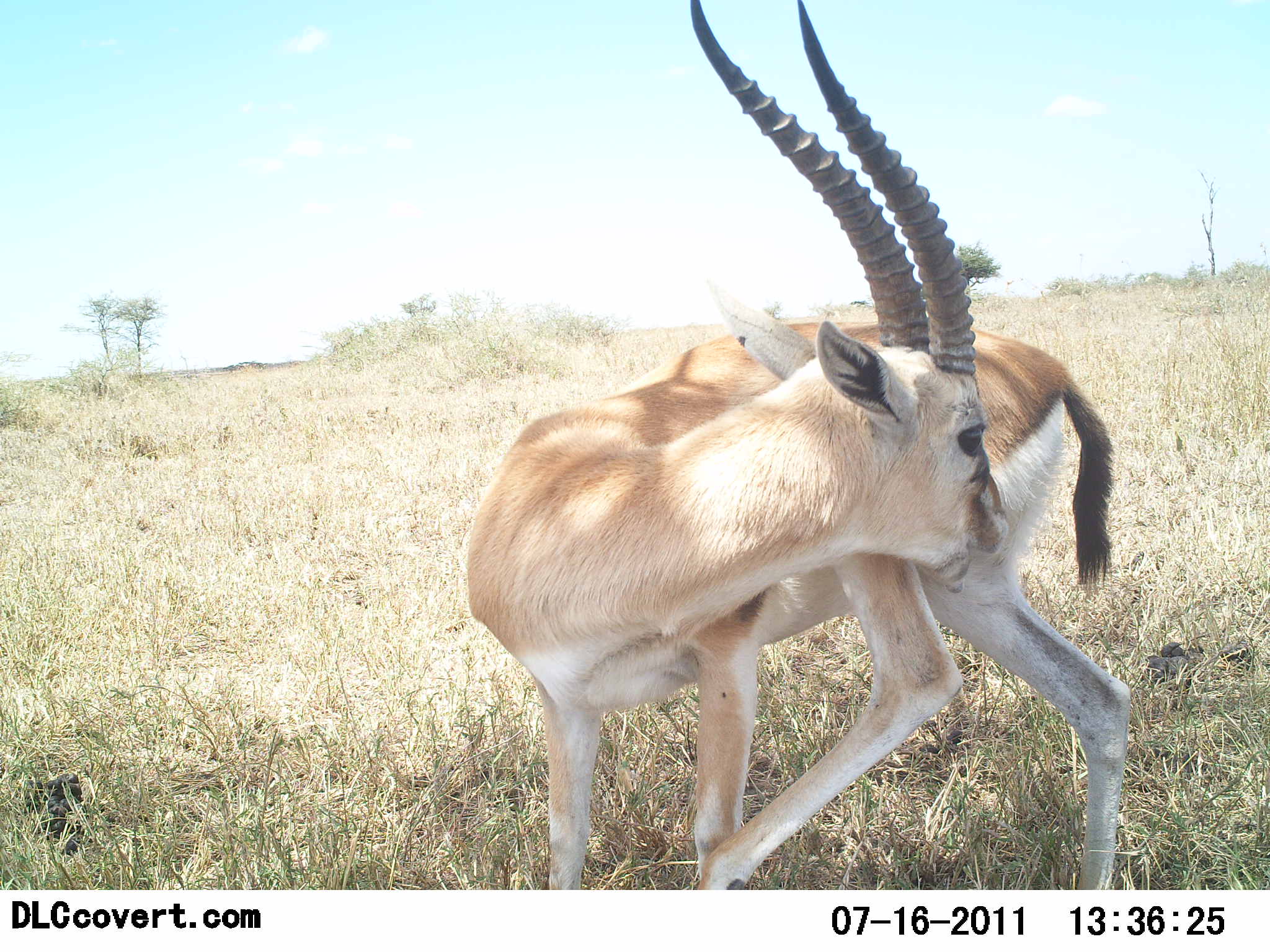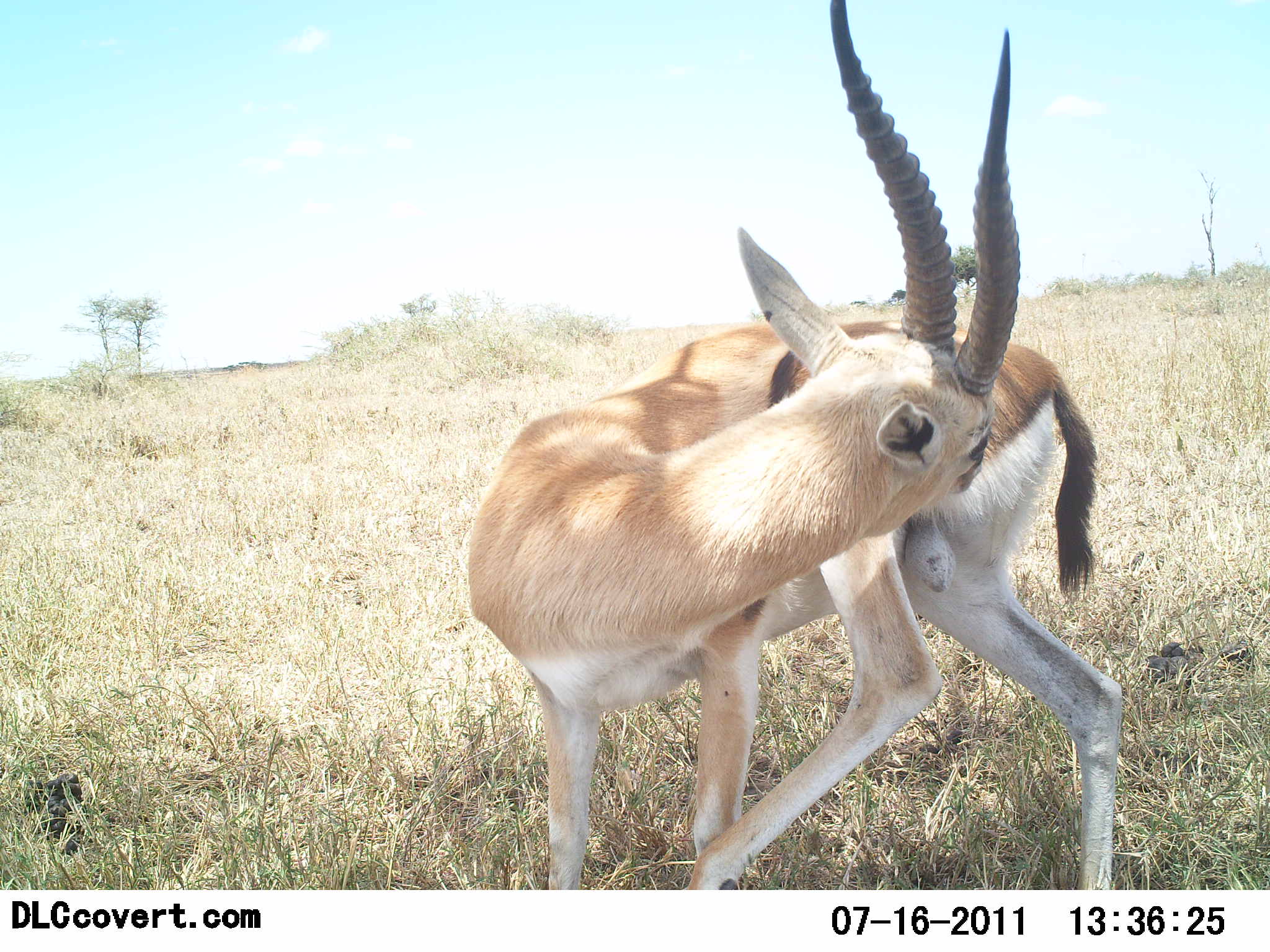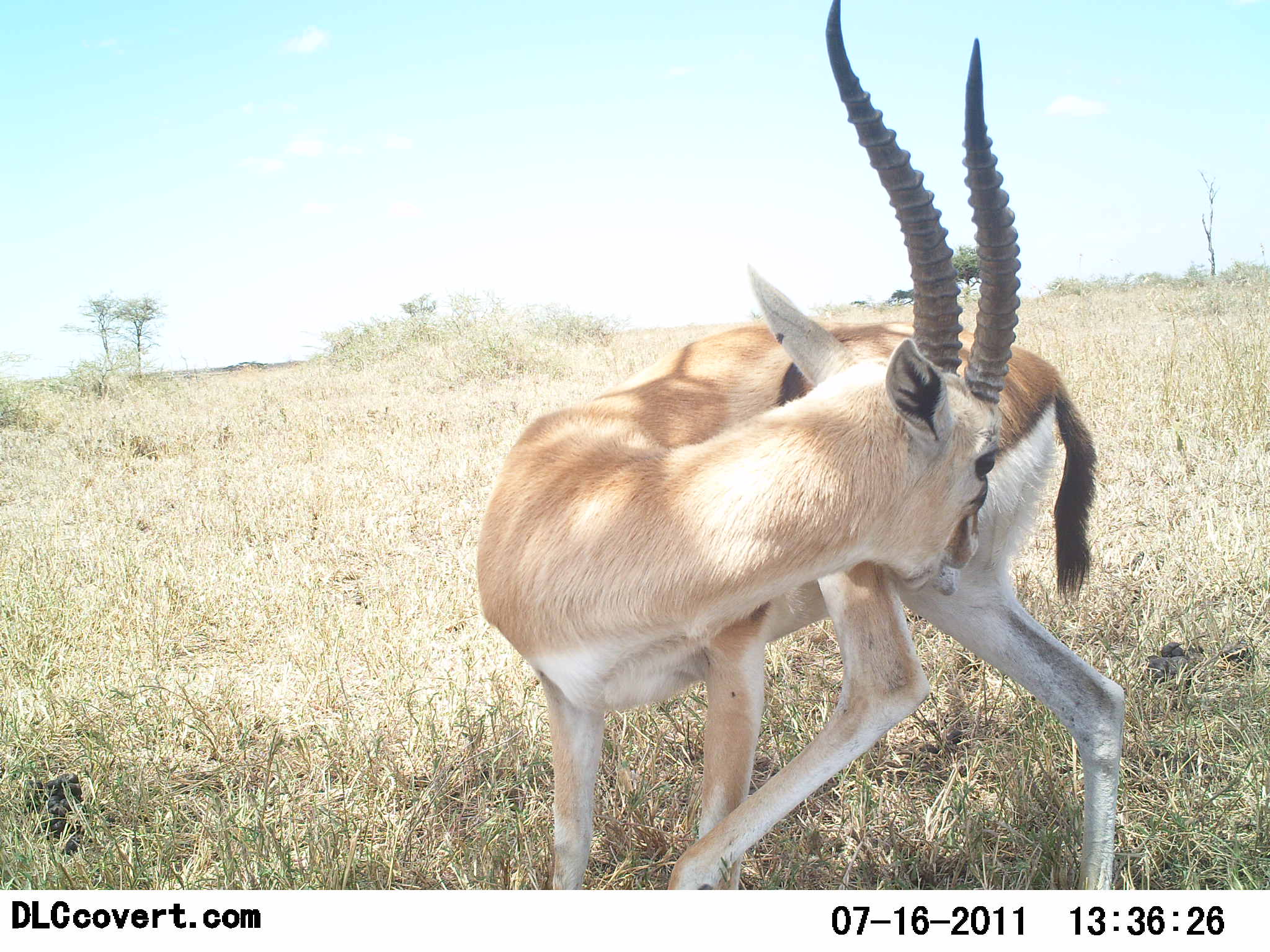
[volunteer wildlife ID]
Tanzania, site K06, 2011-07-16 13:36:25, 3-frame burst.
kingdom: Animalia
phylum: Chordata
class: Mammalia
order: Artiodactyla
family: Bovidae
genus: Eudorcas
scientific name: Eudorcas thomsonii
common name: thomson's gazelle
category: gazellethomsons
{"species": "gazellethomsons (thomson's gazelle) (Eudorcas thomsonii)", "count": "1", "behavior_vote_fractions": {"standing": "82%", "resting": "0%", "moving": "9%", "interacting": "18%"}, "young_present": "0%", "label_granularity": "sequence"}